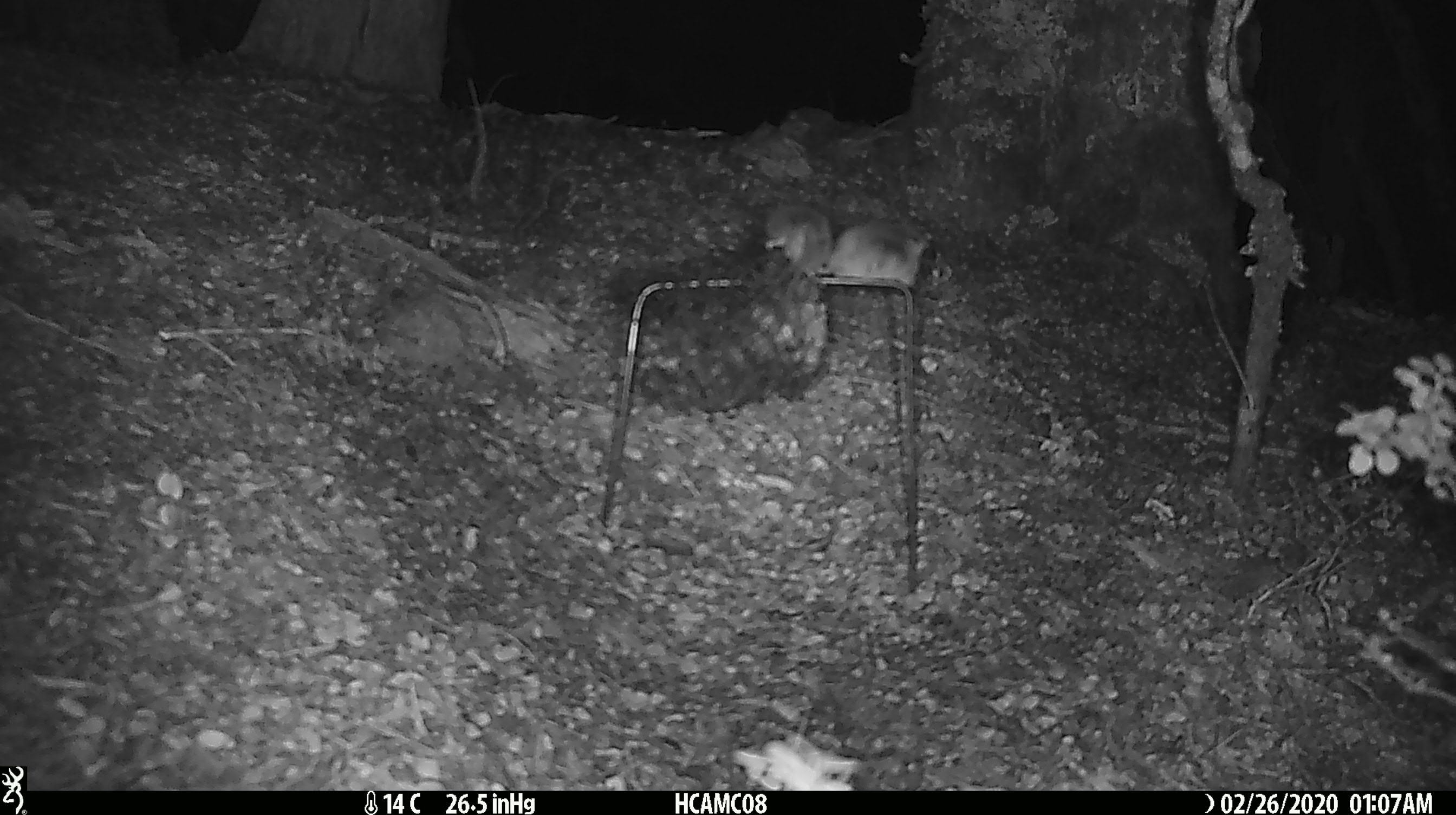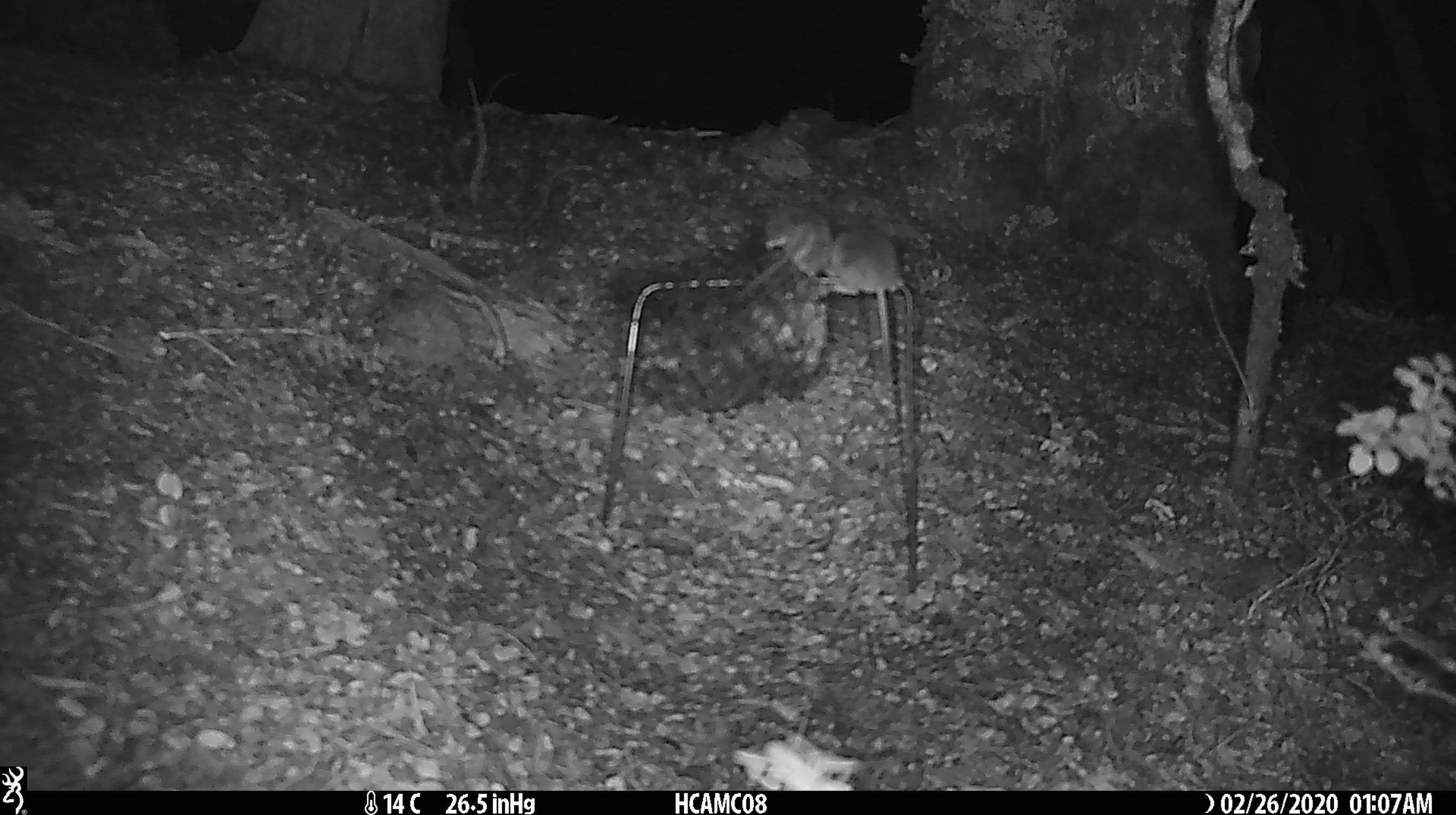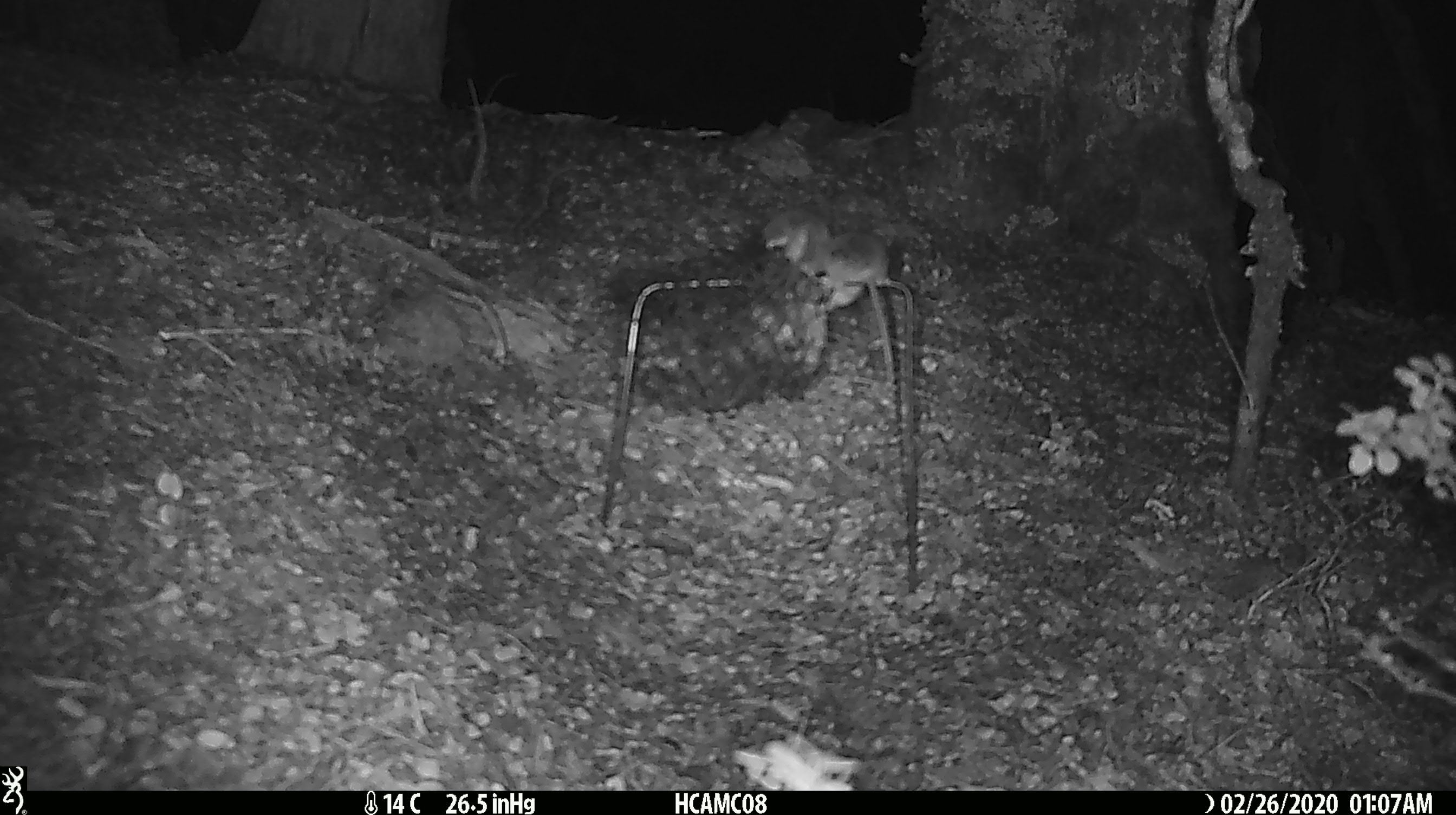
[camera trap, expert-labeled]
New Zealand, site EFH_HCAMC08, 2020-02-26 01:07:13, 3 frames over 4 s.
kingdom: Animalia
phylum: Chordata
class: Mammalia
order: Rodentia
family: Muridae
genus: Mus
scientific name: Mus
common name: mouse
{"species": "mouse (Mus)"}